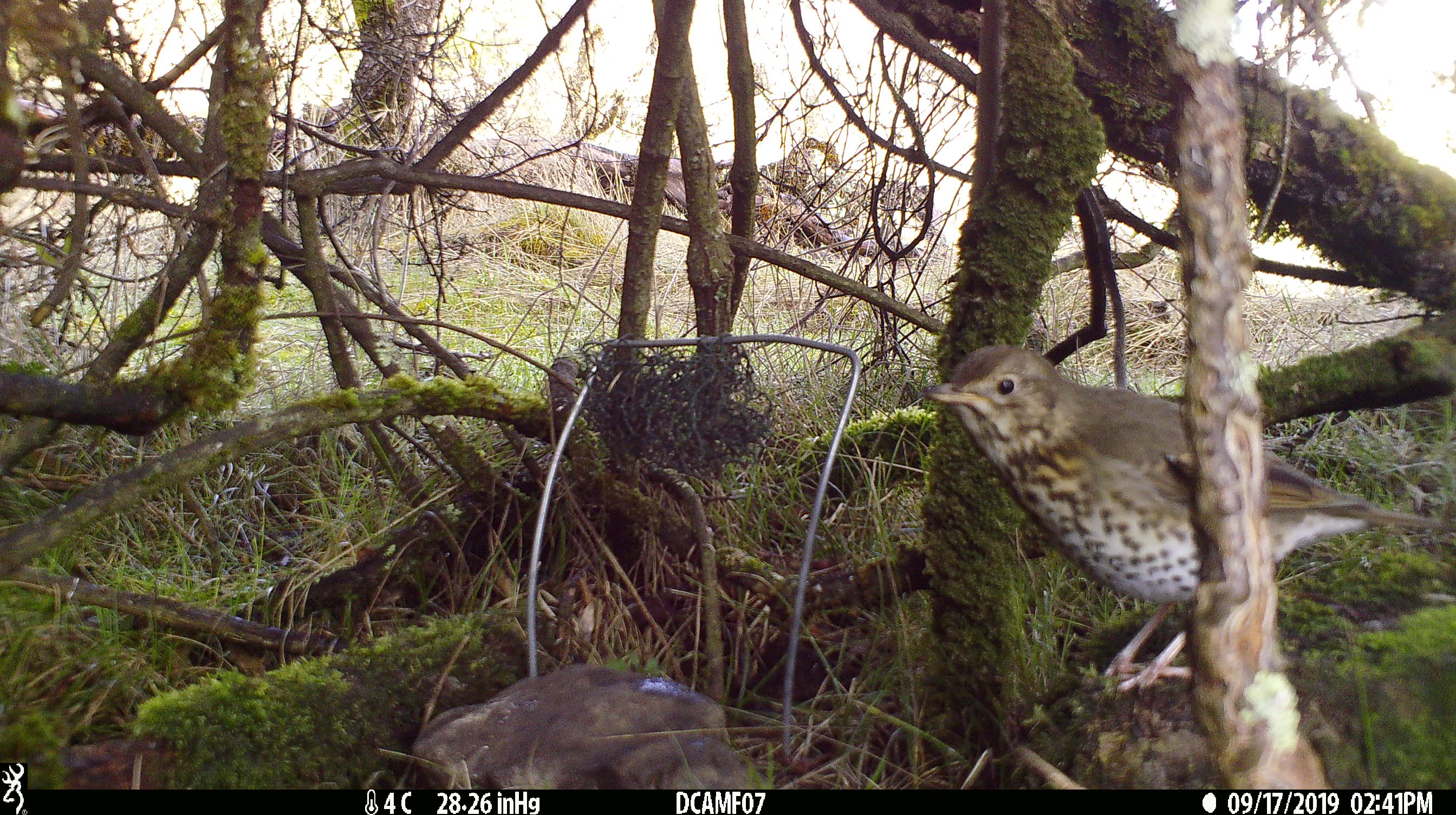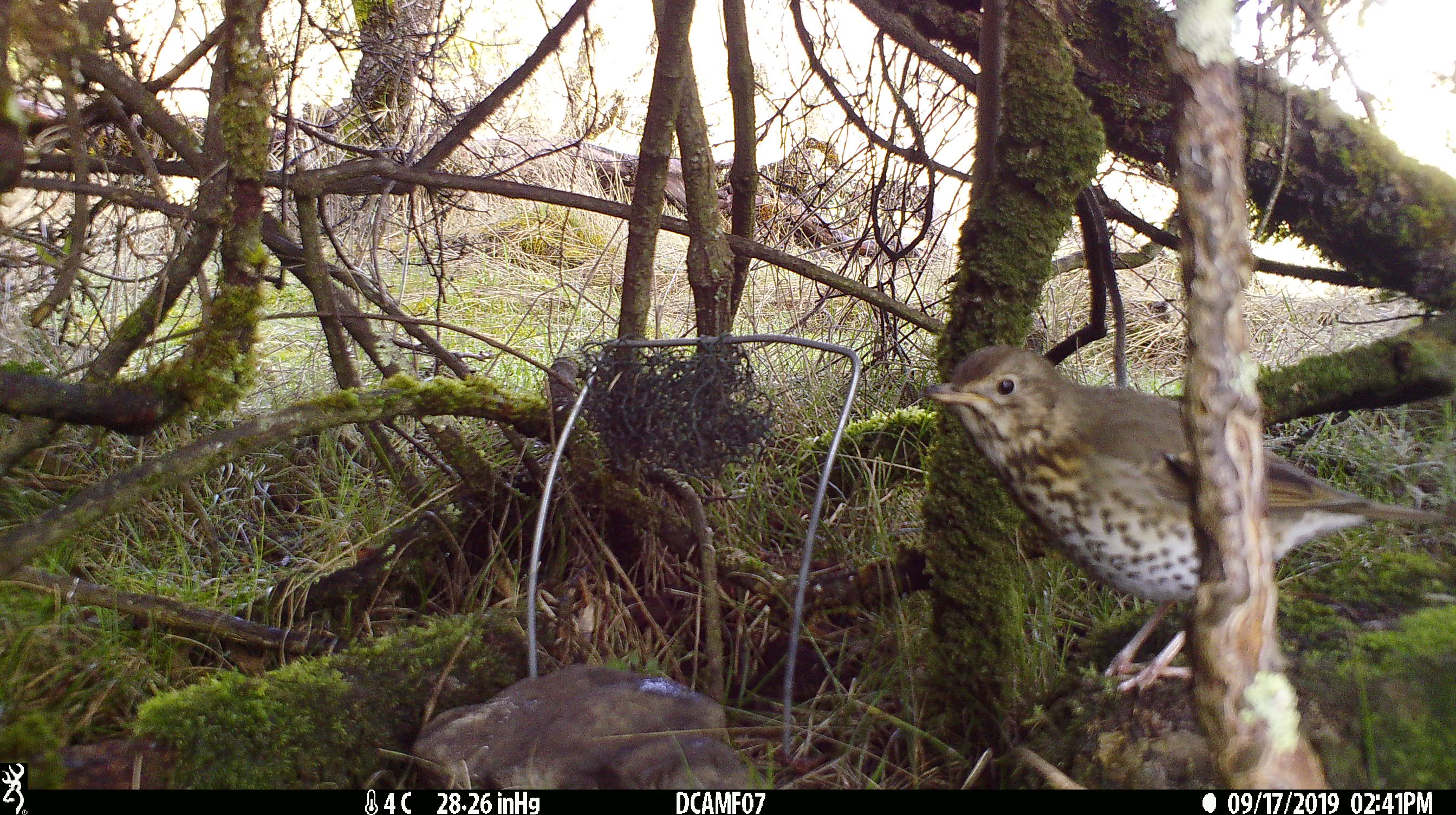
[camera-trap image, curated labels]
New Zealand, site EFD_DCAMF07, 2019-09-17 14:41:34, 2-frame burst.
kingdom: Animalia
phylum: Chordata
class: Aves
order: Passeriformes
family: Turdidae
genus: Turdus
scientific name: Turdus philomelos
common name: song thrush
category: thrush